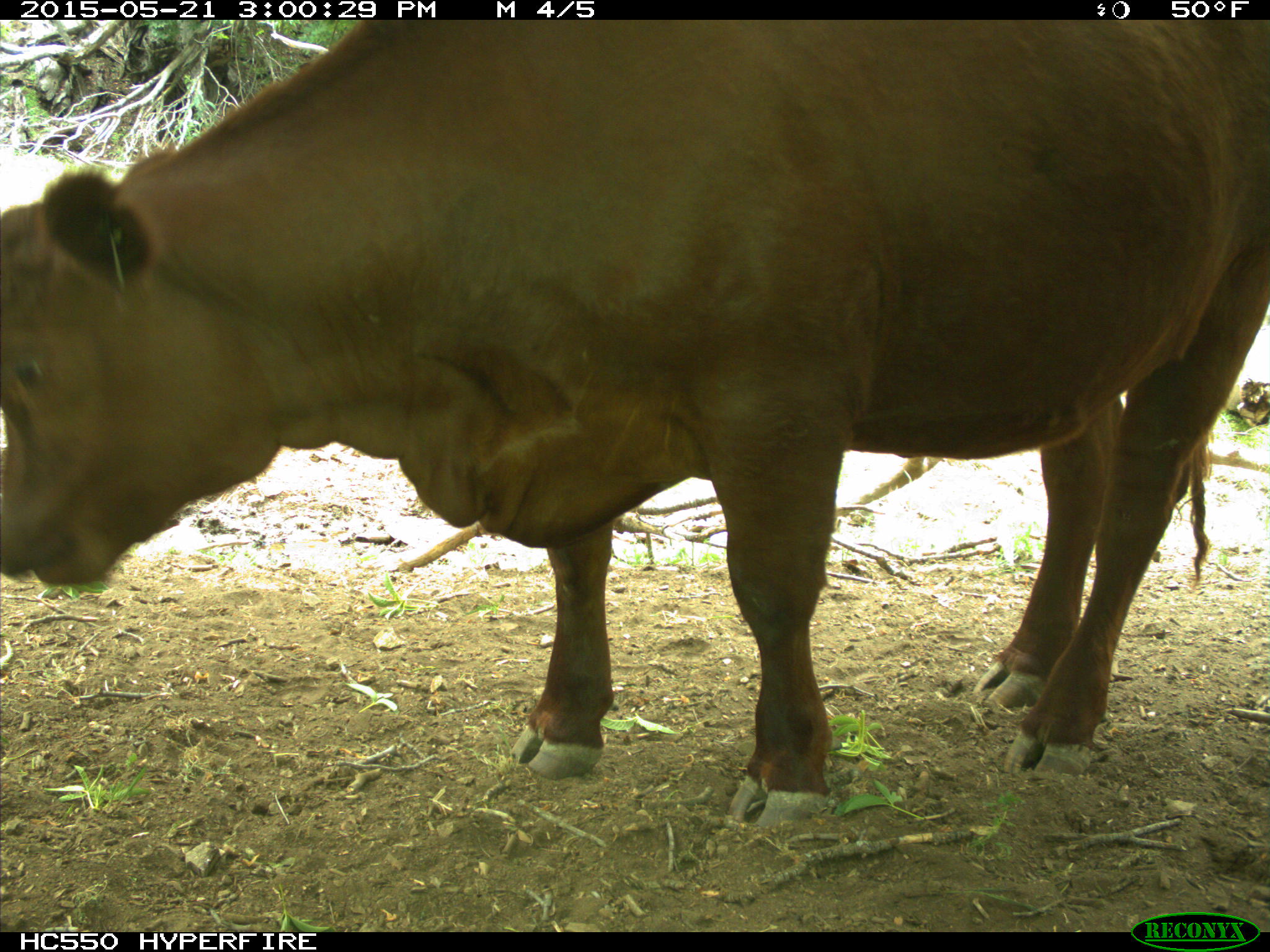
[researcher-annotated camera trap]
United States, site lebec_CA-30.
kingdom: Animalia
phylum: Chordata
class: Mammalia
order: Artiodactyla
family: Bovidae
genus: Bos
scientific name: Bos taurus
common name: domestic cow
Bos taurus (domestic cow).